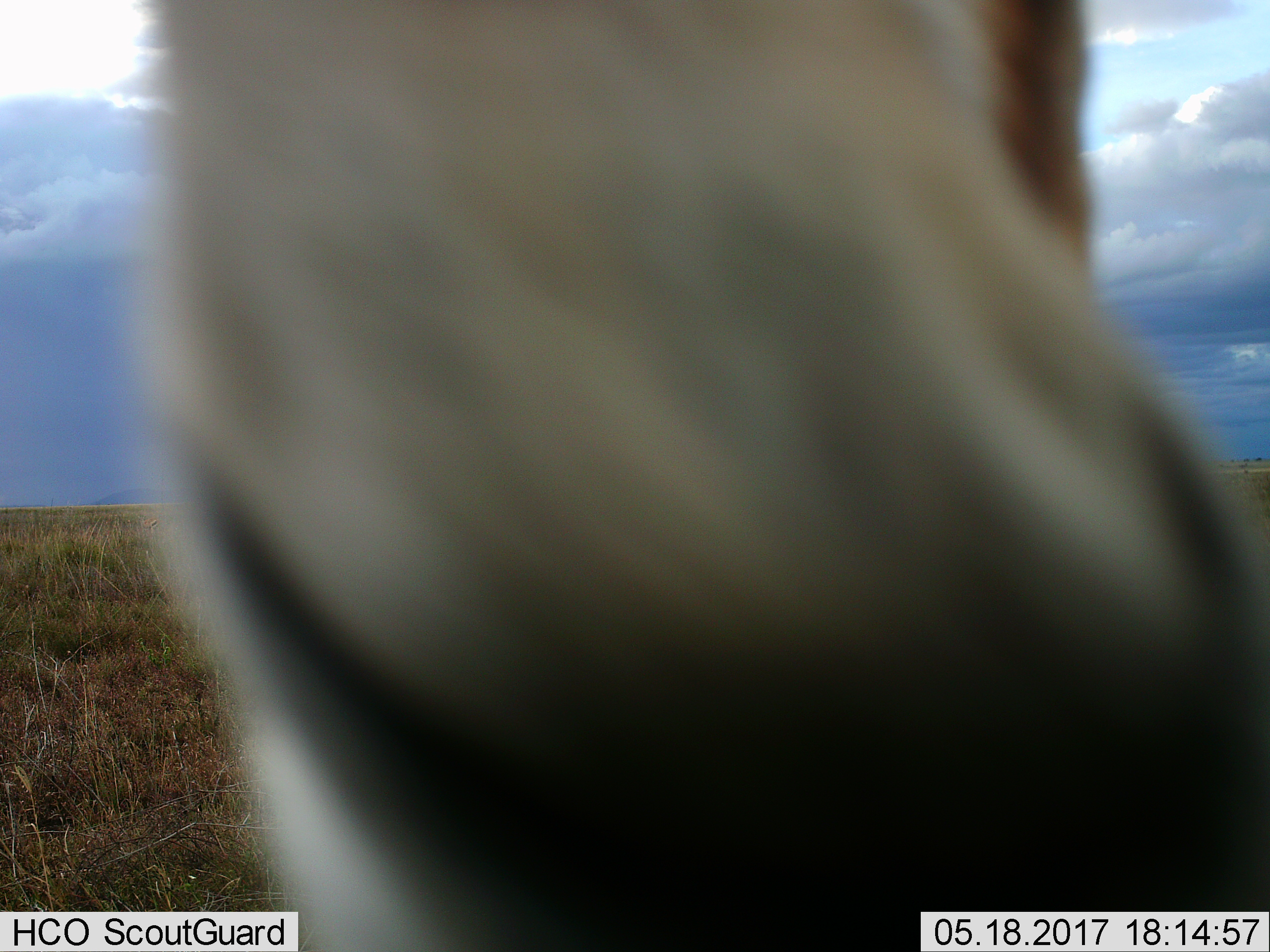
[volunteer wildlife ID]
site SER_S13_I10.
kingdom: Animalia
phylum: Chordata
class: Mammalia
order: Artiodactyla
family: Bovidae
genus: Eudorcas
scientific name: Eudorcas thomsonii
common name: thomson's gazelle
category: gazellethomsons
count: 1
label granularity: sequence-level